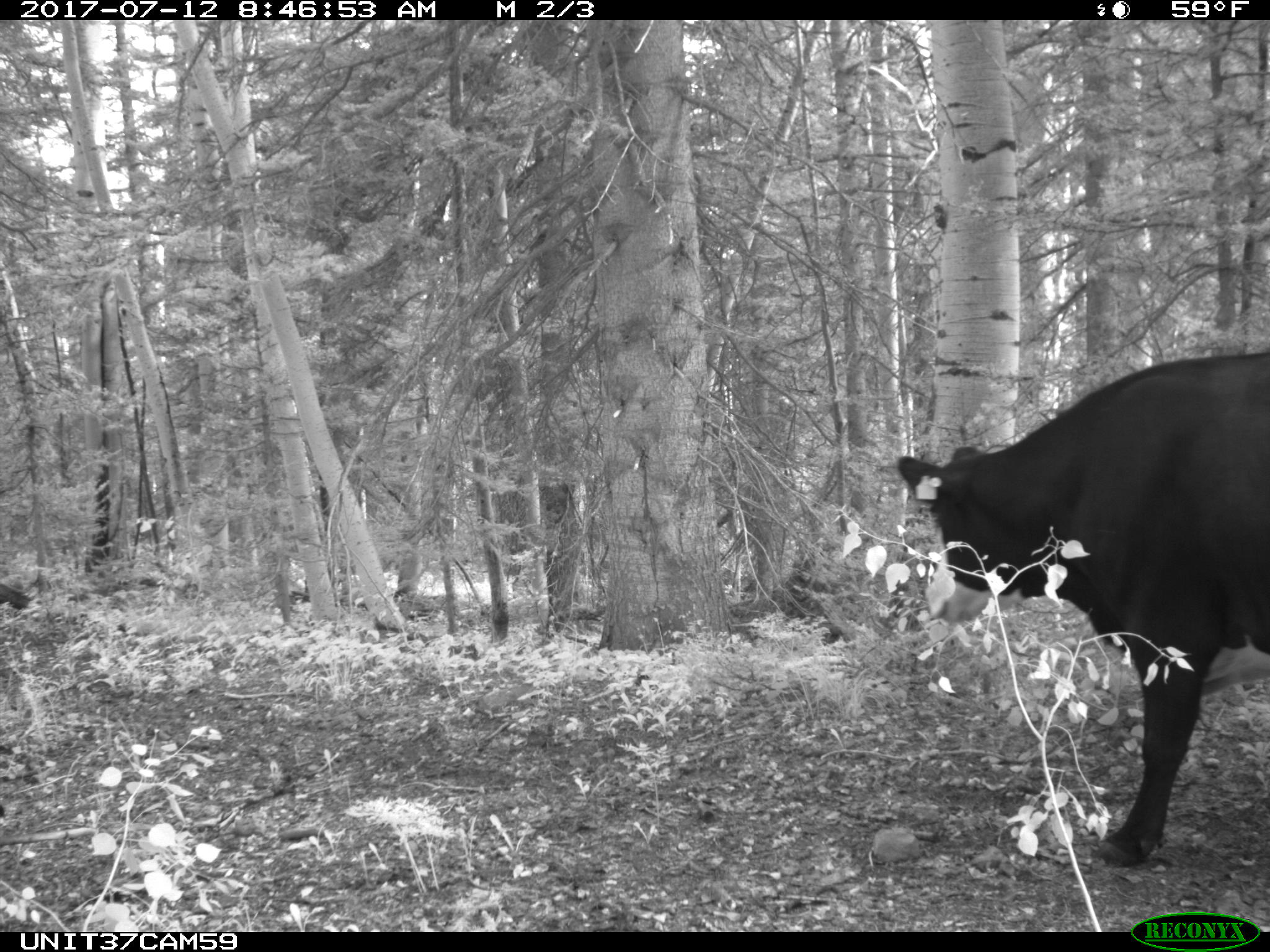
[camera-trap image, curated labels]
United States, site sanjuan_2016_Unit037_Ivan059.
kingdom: Animalia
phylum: Chordata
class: Mammalia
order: Artiodactyla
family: Bovidae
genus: Bos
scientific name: Bos taurus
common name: domestic cow